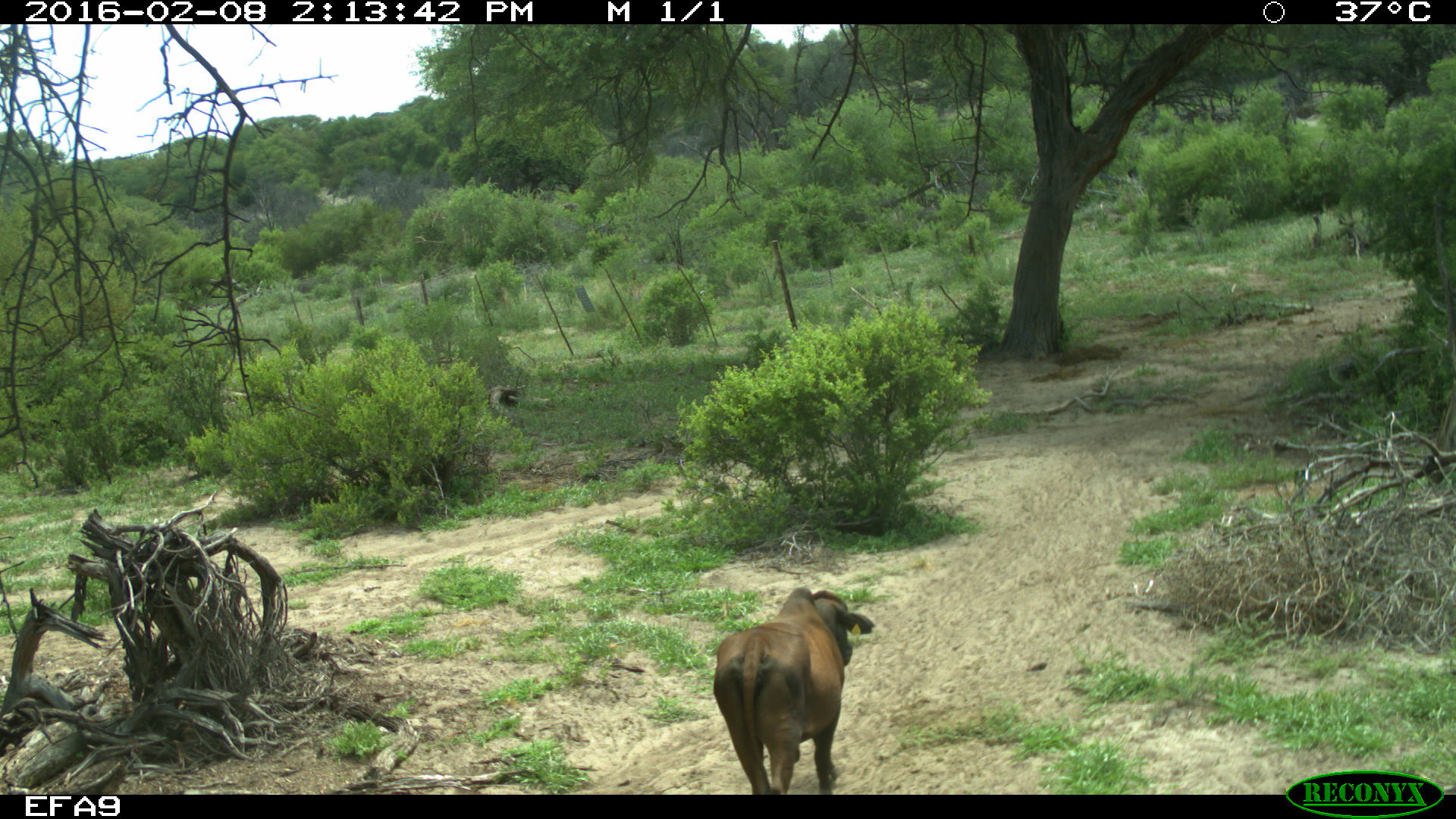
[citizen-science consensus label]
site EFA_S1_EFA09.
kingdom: Animalia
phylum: Chordata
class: Mammalia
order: Artiodactyla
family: Bovidae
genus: Bos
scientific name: Bos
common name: cattle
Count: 1.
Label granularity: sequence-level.